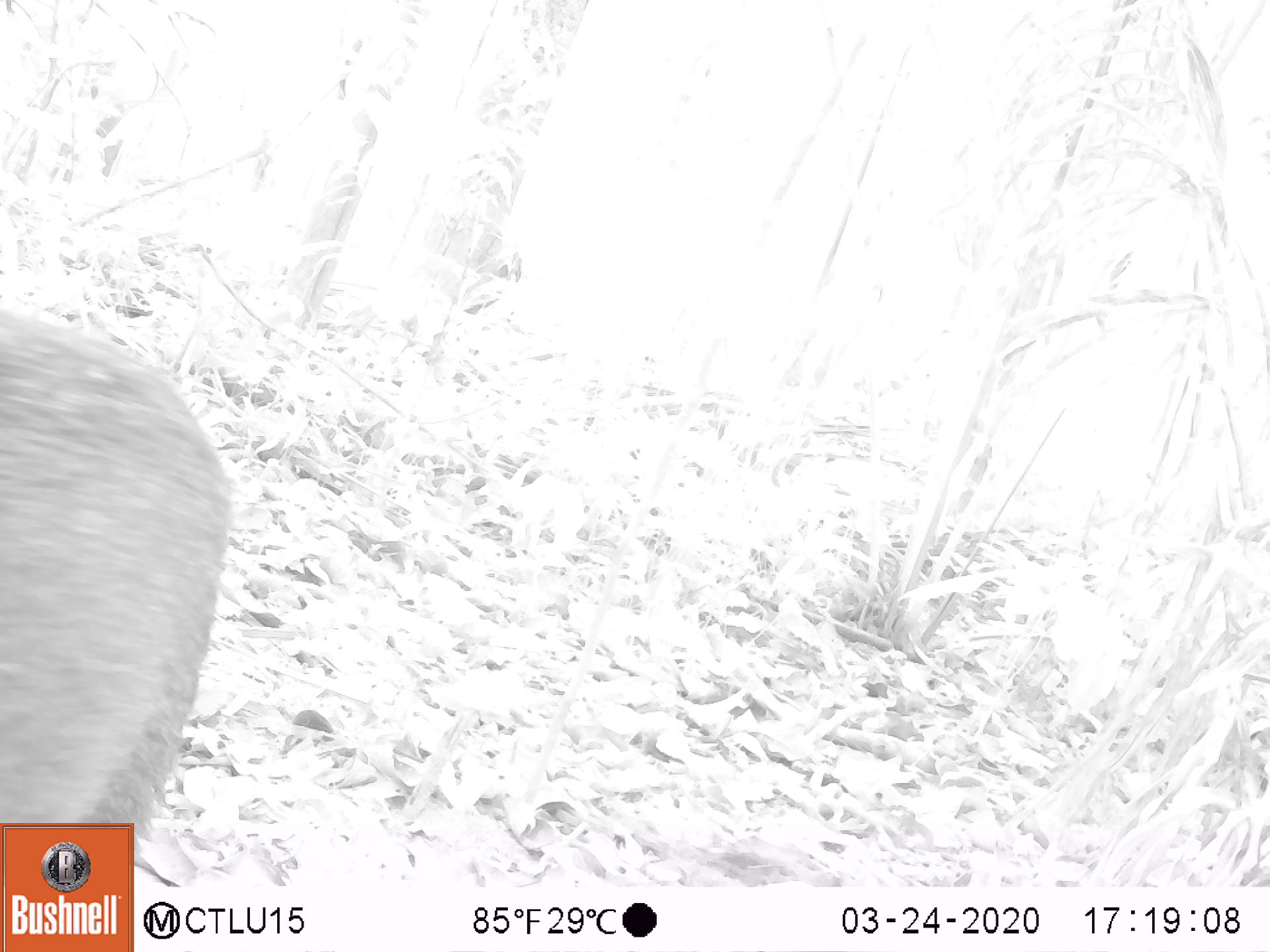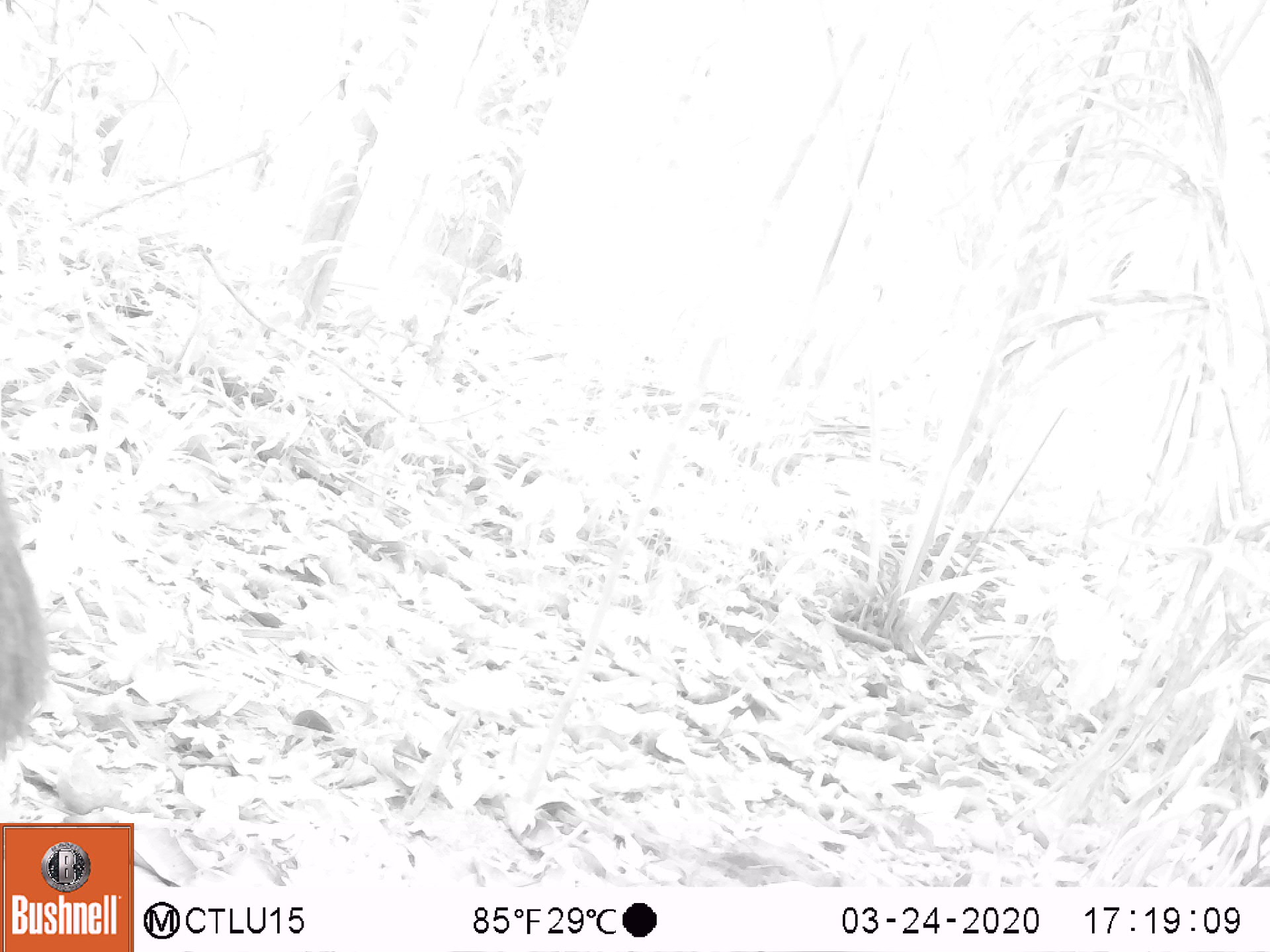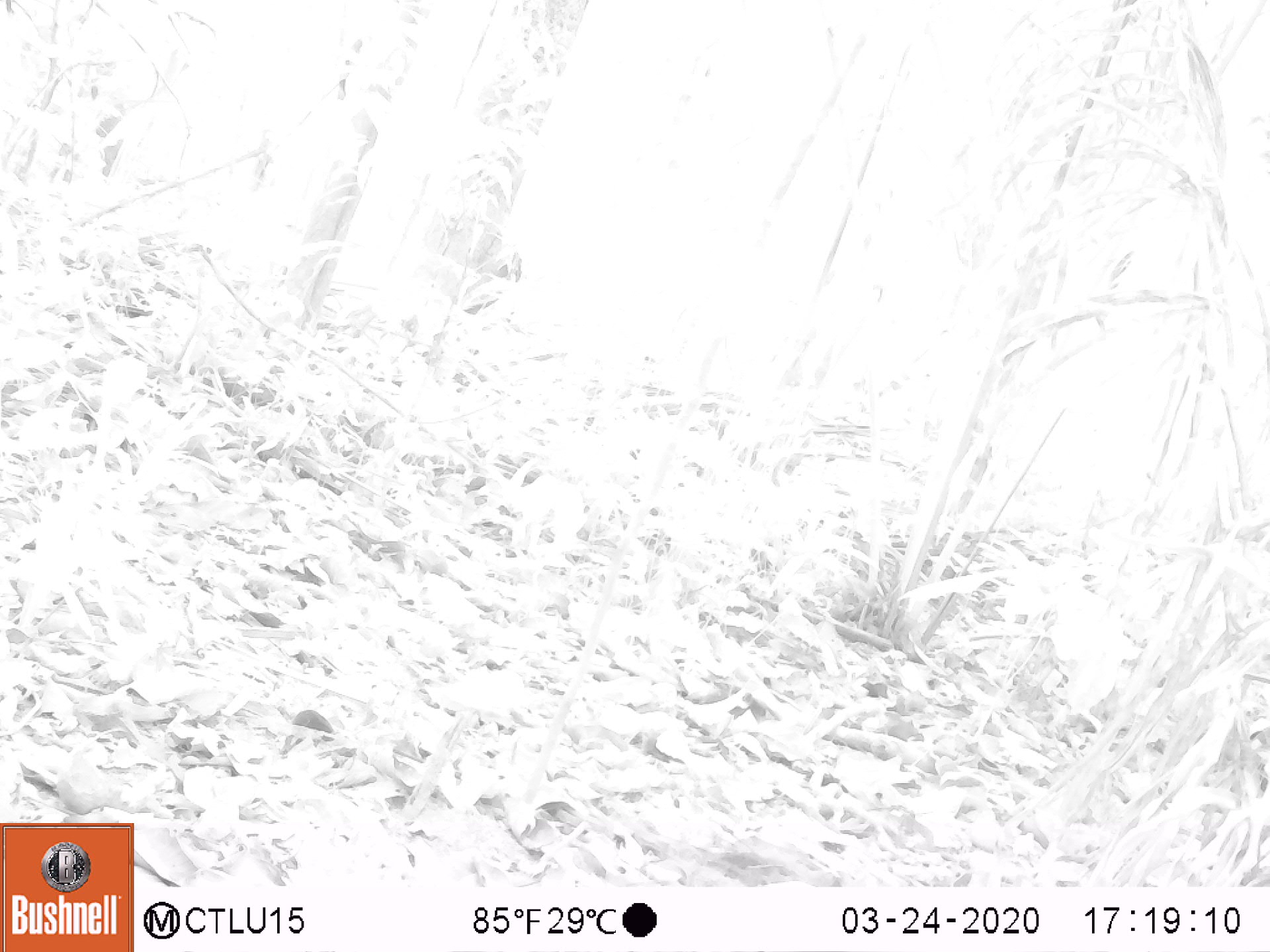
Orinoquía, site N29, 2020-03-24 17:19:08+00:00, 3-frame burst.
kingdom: Animalia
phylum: Chordata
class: Mammalia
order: Artiodactyla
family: Tayassuidae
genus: Pecari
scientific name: Pecari tajacu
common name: collared peccary